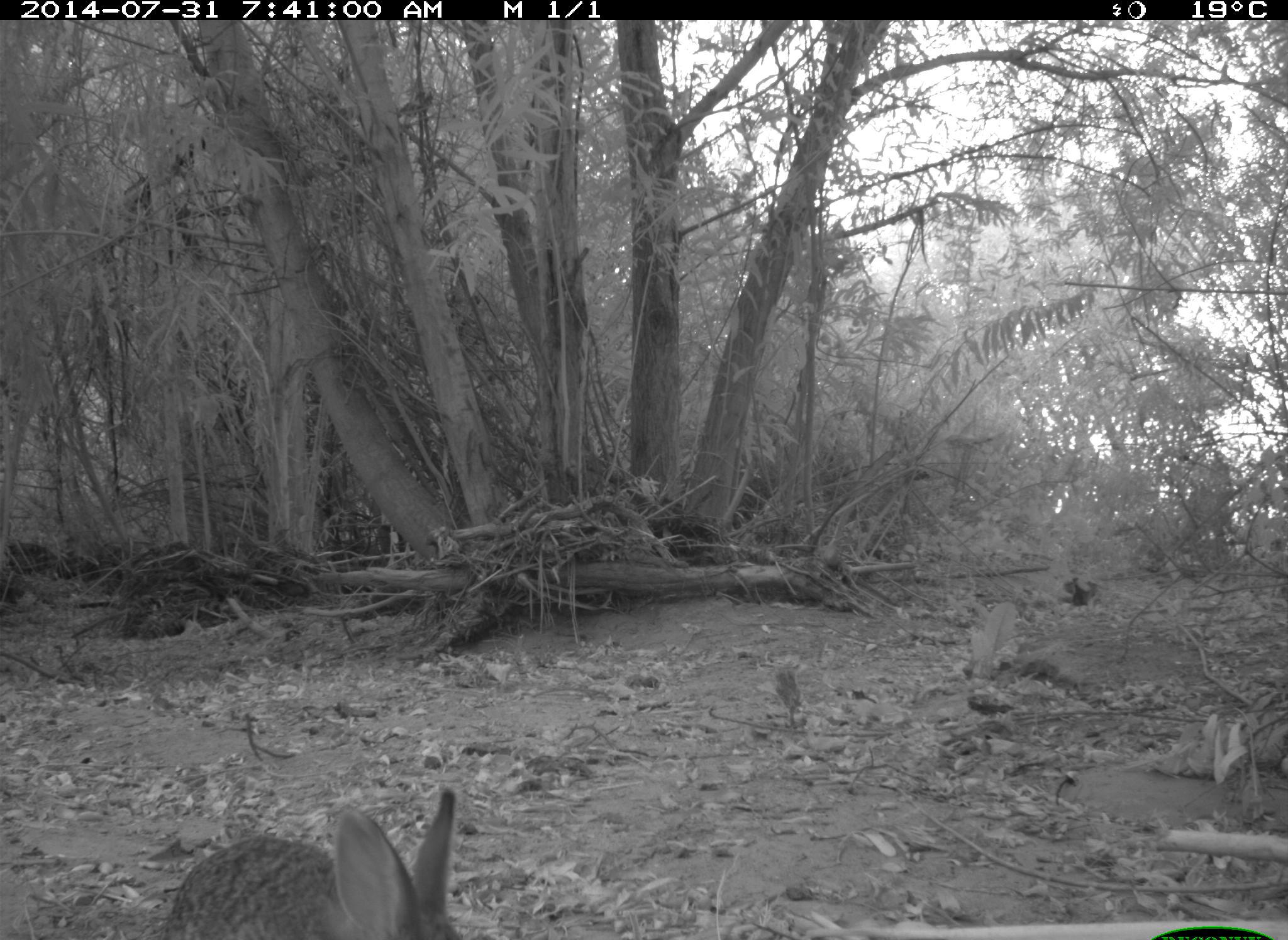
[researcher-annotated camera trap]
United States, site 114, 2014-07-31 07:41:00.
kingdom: Animalia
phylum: Chordata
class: Mammalia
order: Lagomorpha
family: Leporidae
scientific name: Leporidae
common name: rabbits and hares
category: rabbit